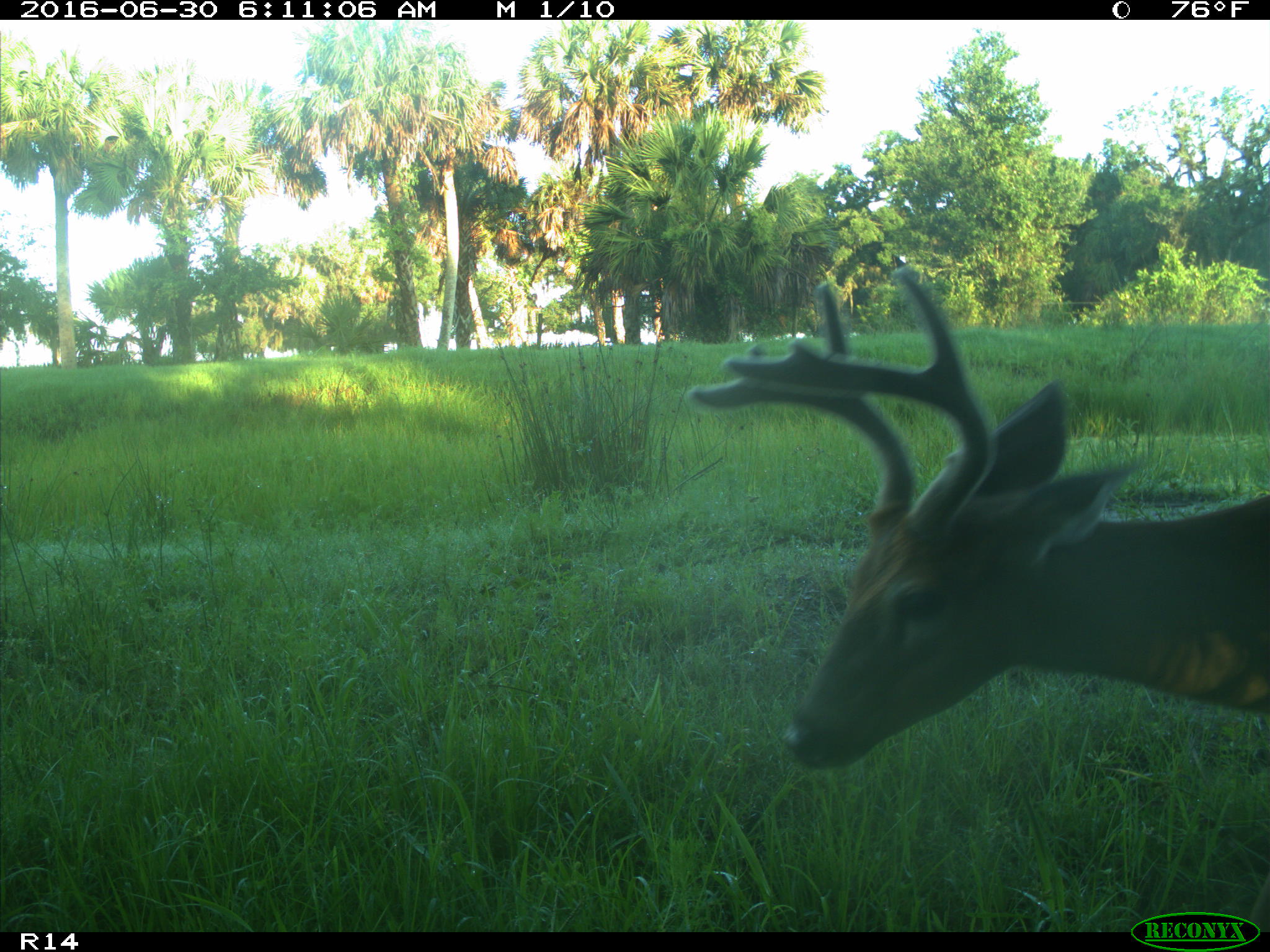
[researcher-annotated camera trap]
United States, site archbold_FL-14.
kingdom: Animalia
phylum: Chordata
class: Mammalia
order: Artiodactyla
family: Cervidae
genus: Odocoileus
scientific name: Odocoileus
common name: deer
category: unidentified deer